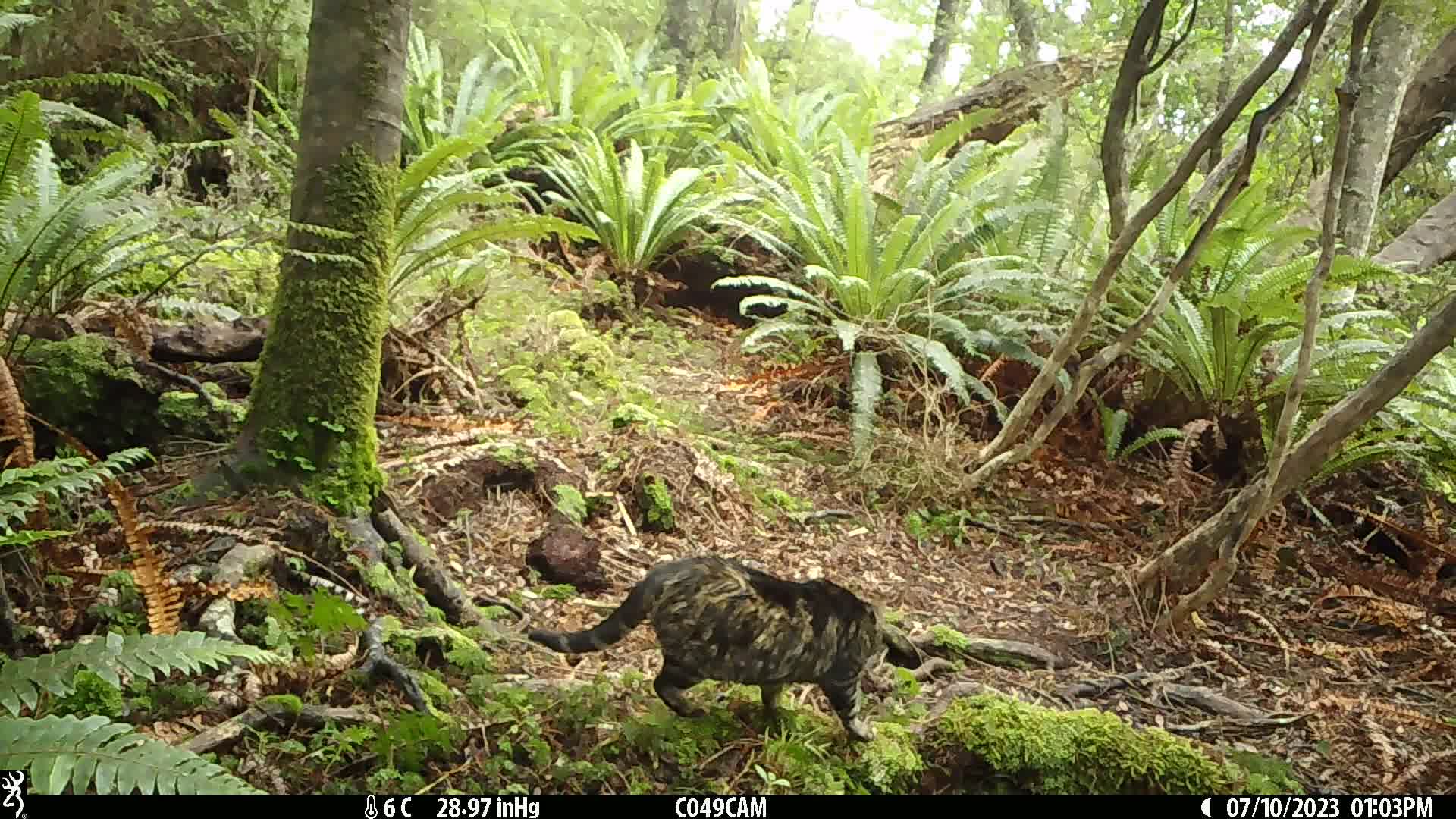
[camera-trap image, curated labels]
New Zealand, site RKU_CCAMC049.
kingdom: Animalia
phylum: Chordata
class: Mammalia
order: Carnivora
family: Felidae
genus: Felis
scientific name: Felis catus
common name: domestic cat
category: cat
Cat (domestic cat) (Felis catus).